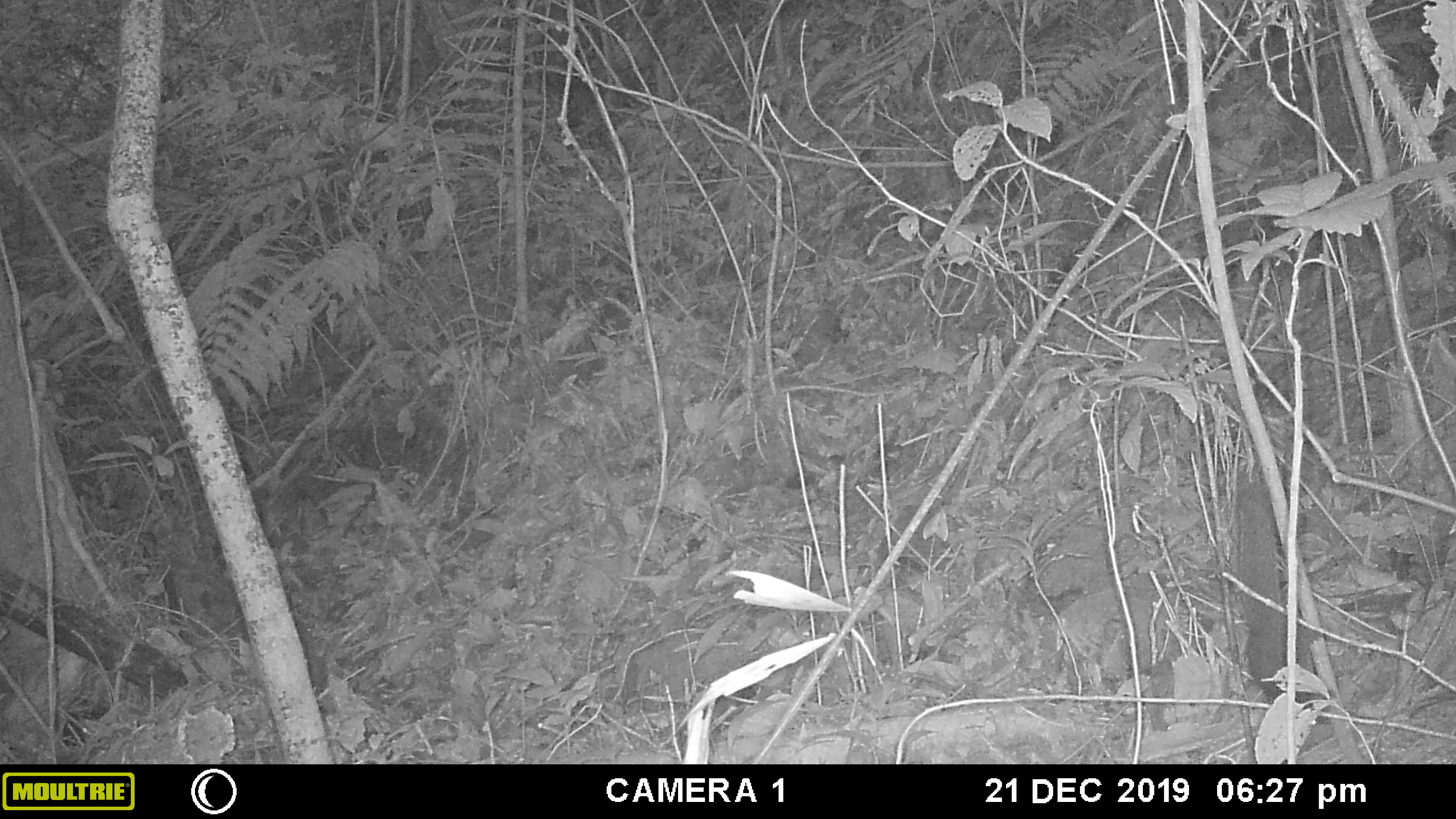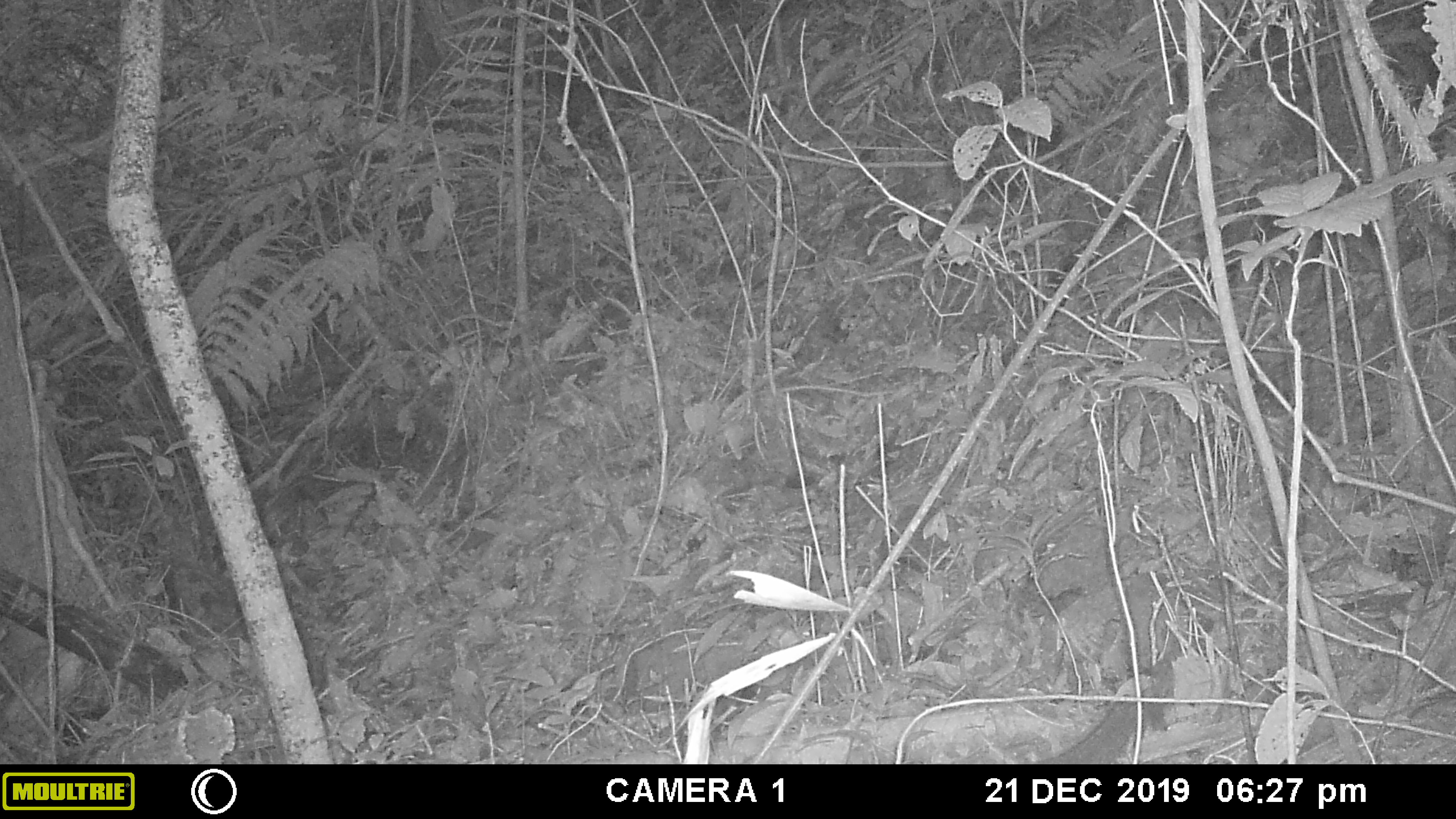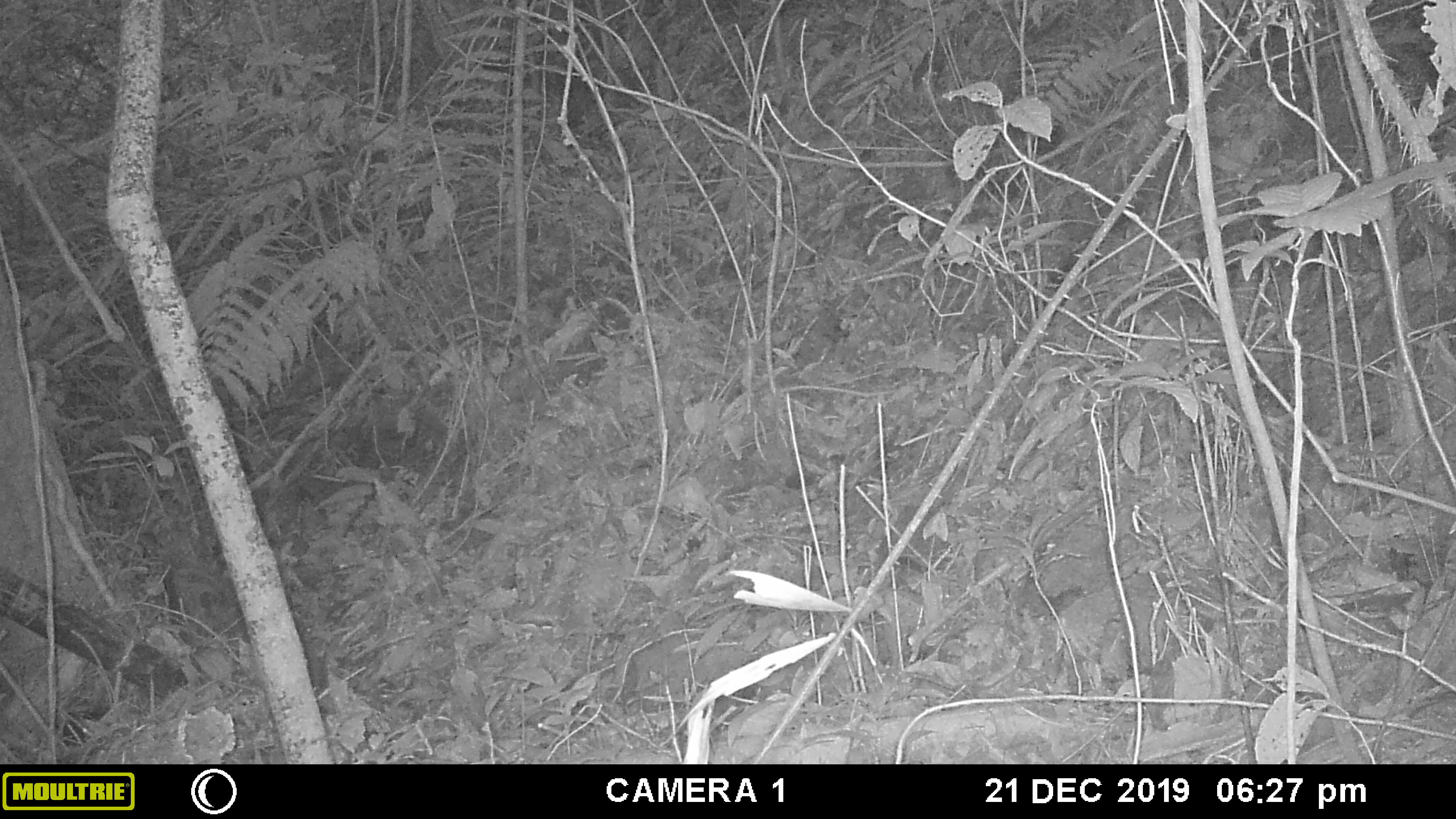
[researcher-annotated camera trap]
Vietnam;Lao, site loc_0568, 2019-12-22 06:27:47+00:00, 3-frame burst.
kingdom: Animalia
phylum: Chordata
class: Mammalia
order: Rodentia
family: Sciuridae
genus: Callosciurus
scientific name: Callosciurus erythraeus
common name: pallas's squirrel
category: pallass squirrel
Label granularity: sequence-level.